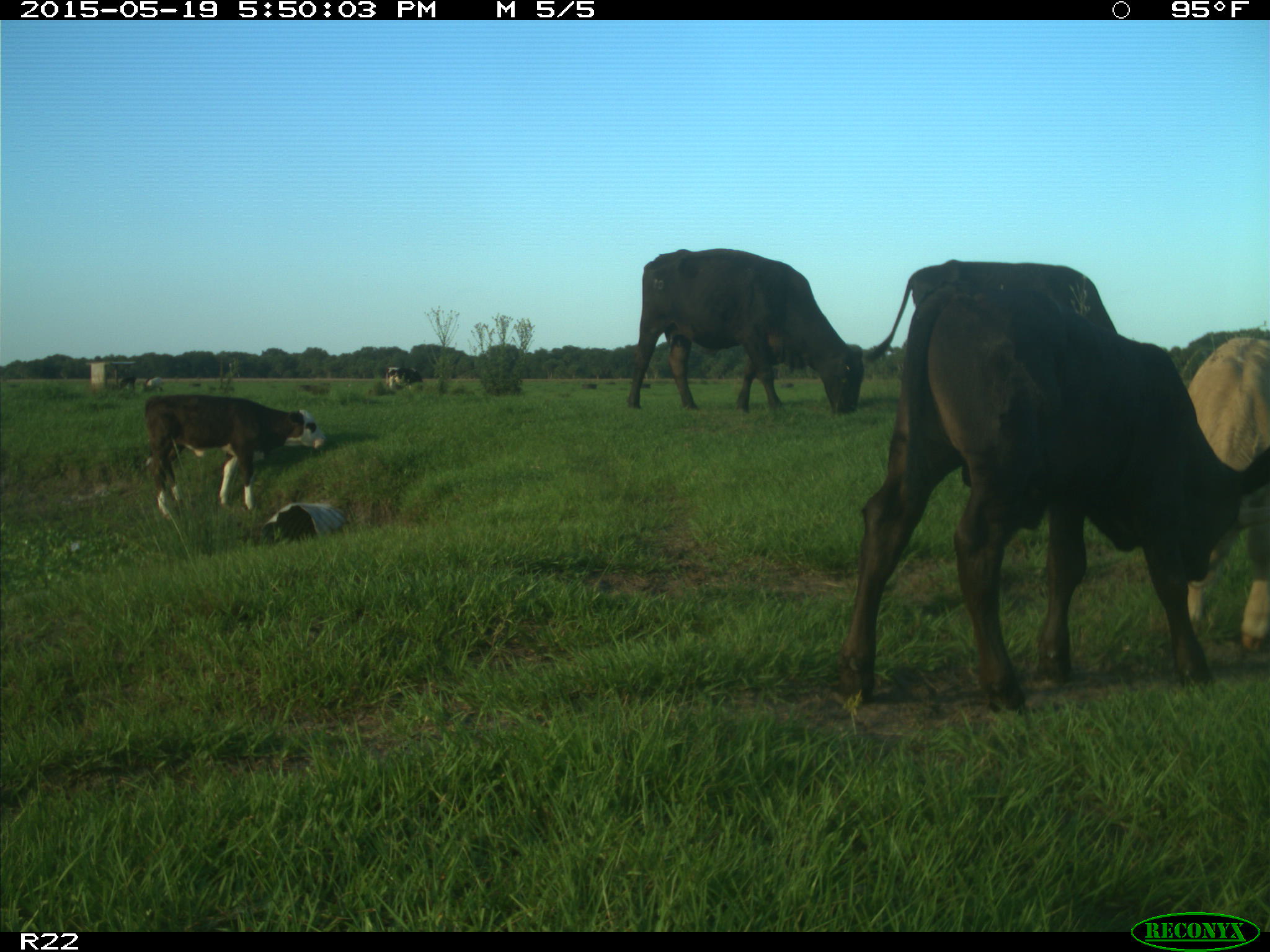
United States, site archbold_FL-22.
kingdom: Animalia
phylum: Chordata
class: Mammalia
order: Artiodactyla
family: Bovidae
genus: Bos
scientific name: Bos taurus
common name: domestic cow